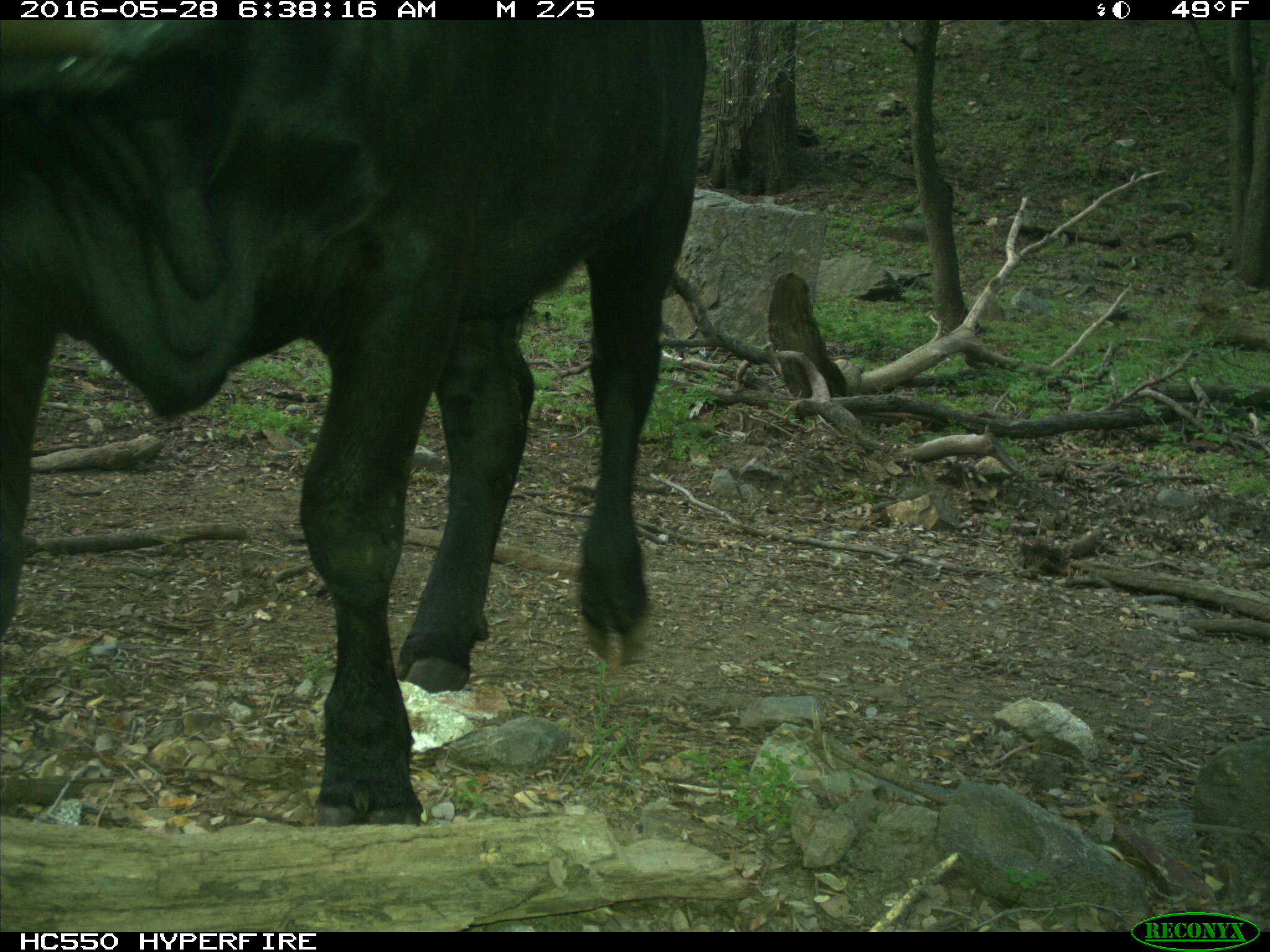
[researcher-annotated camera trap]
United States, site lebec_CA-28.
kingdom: Animalia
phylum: Chordata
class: Mammalia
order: Artiodactyla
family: Bovidae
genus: Bos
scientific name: Bos taurus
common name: domestic cow